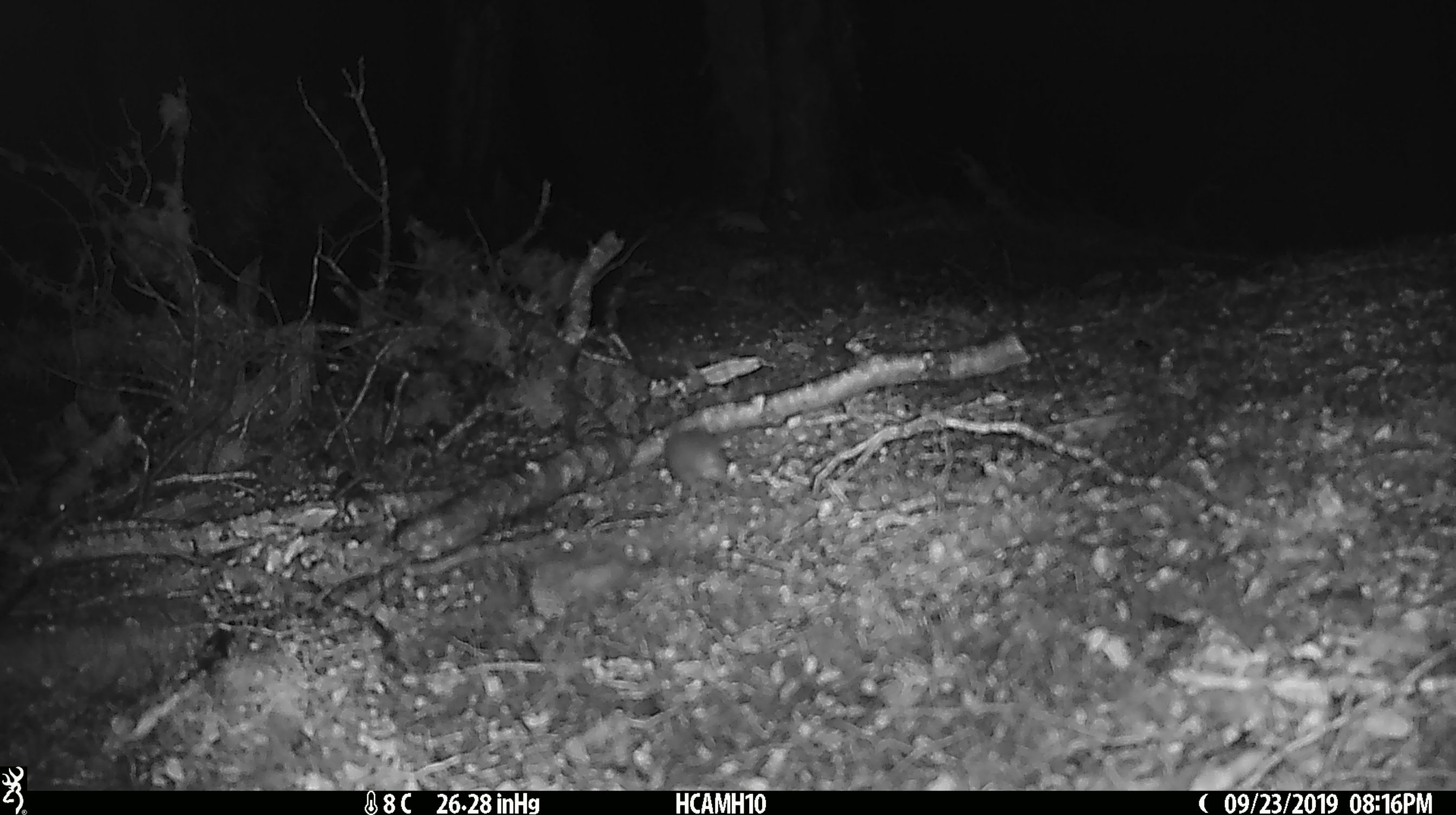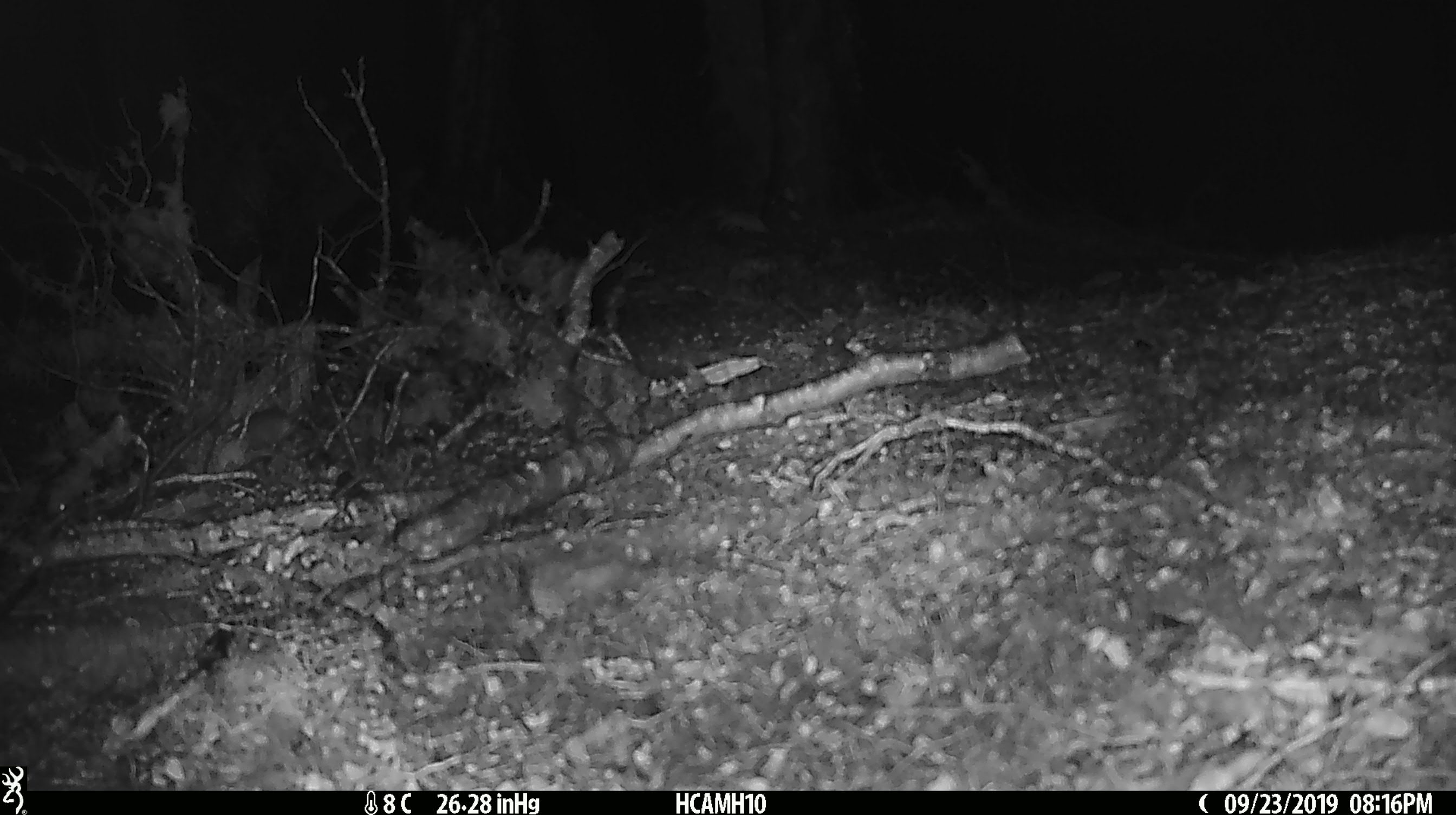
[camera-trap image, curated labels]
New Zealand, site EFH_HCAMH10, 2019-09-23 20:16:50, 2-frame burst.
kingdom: Animalia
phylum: Chordata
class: Mammalia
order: Rodentia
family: Muridae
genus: Mus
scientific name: Mus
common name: mouse